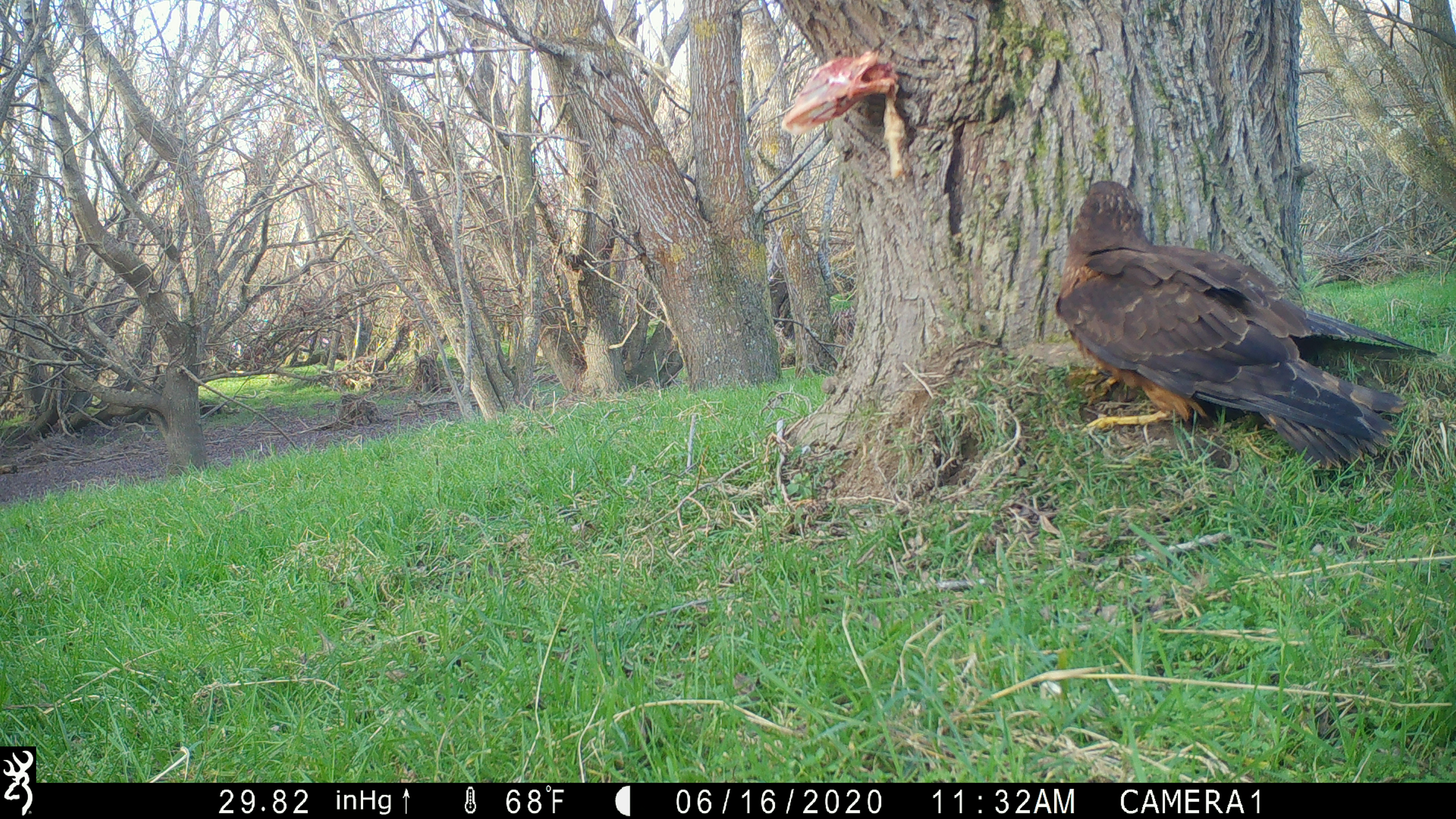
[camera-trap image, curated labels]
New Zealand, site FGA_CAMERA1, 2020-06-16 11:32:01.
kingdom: Animalia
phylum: Chordata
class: Aves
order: Accipitriformes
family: Accipitridae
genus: Circus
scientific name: Circus approximans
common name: swamp harrier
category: harrier